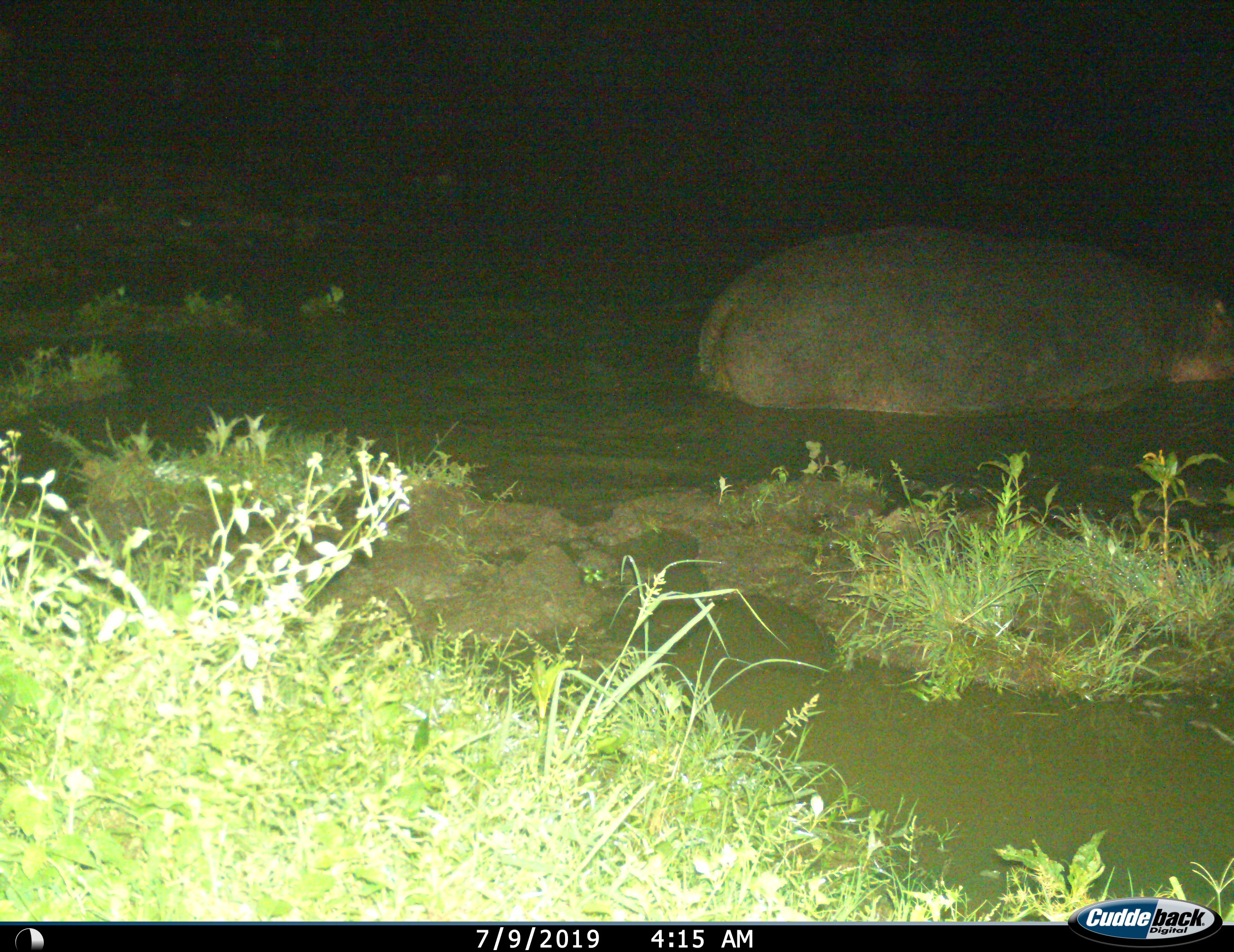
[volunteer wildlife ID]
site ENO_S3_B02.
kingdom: Animalia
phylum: Chordata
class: Mammalia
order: Artiodactyla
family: Hippopotamidae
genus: Hippopotamus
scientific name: Hippopotamus amphibius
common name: hippopotamus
Hippopotamus (Hippopotamus amphibius), count 1. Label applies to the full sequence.